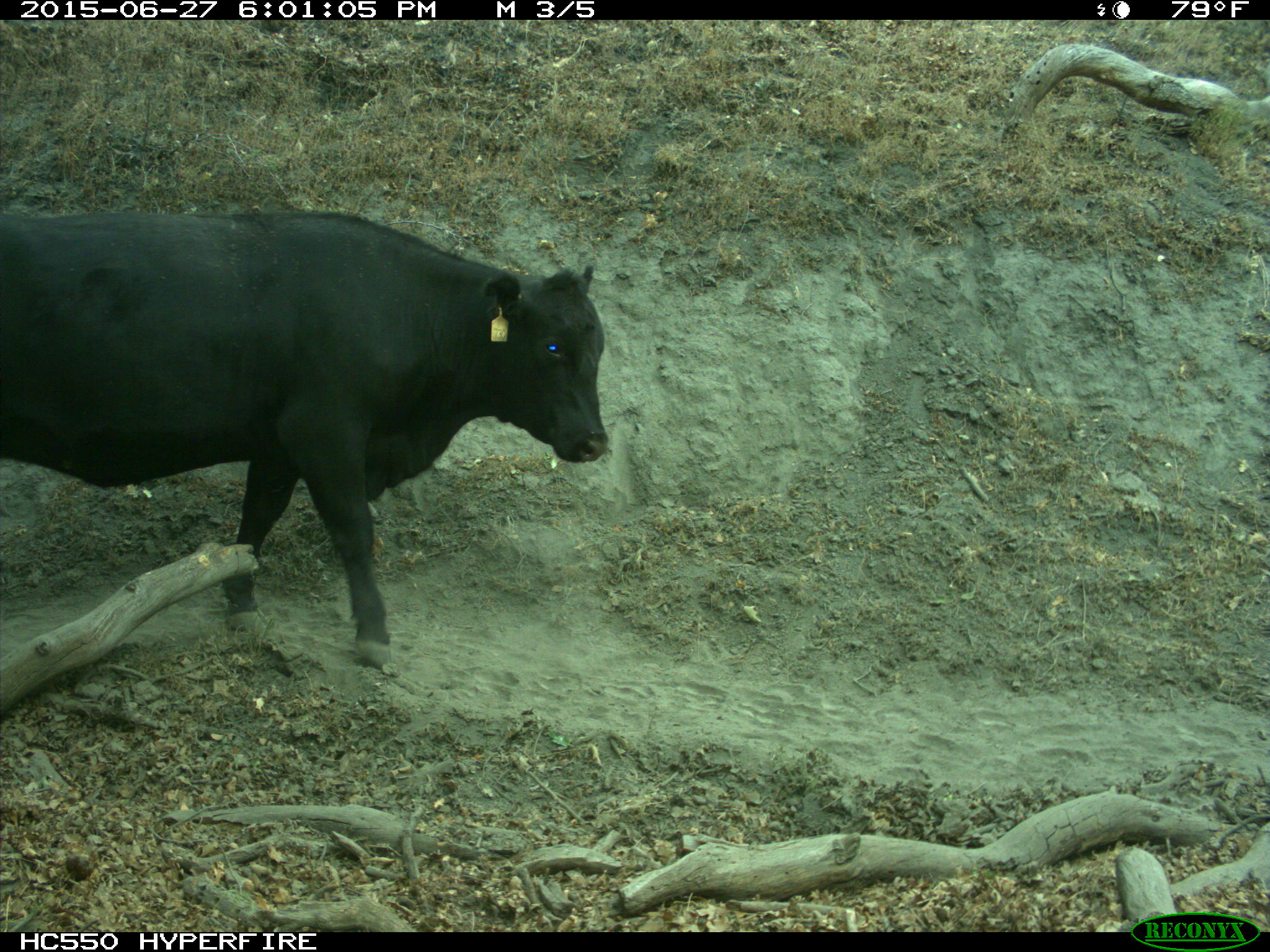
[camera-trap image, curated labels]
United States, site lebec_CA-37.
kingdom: Animalia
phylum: Chordata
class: Mammalia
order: Artiodactyla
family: Bovidae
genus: Bos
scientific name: Bos taurus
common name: domestic cow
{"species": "Bos taurus (domestic cow)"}